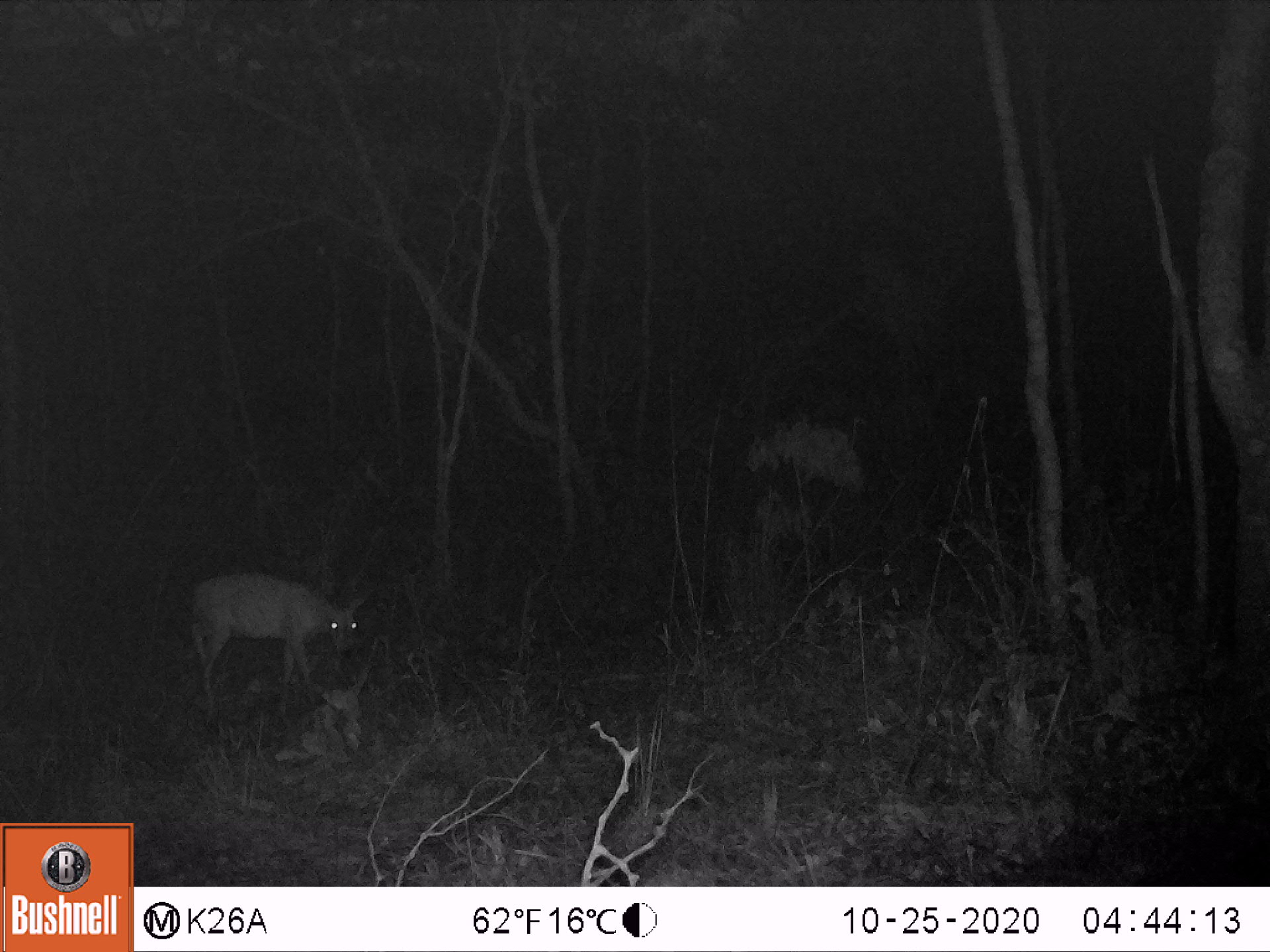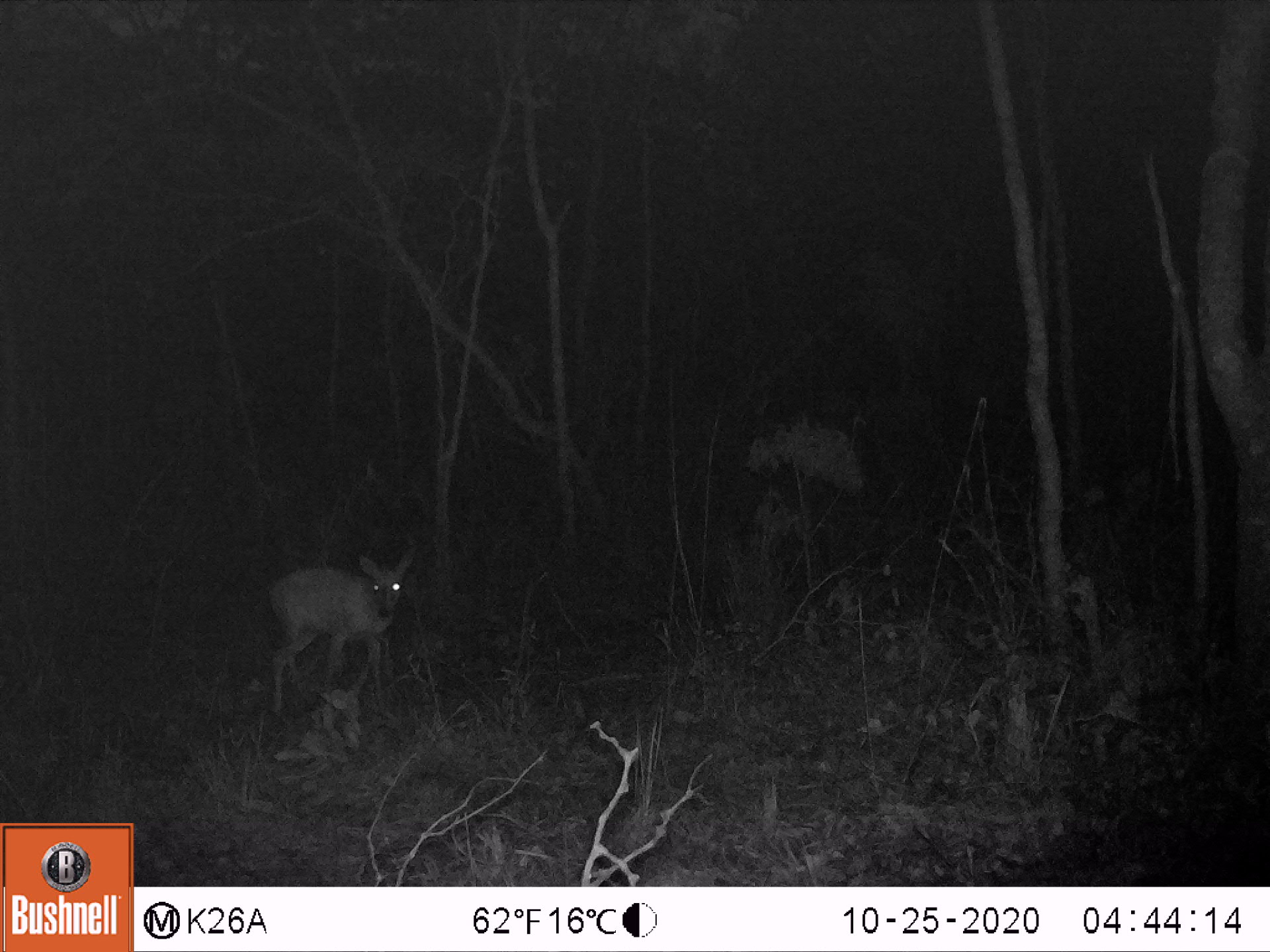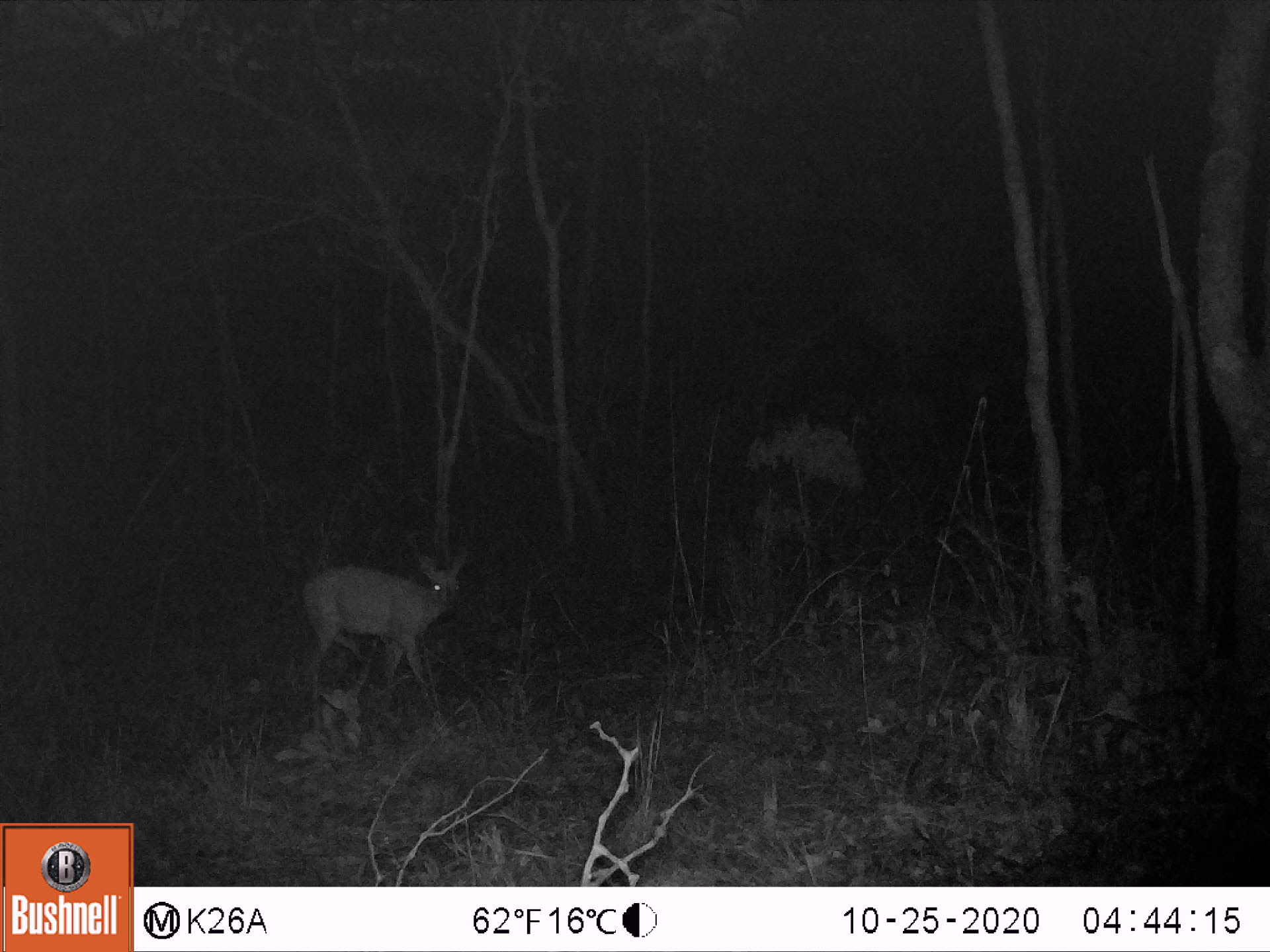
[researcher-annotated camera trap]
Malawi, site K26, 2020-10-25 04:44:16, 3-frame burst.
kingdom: Animalia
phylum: Chordata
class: Mammalia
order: Artiodactyla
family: Bovidae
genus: Sylvicapra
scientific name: Sylvicapra grimmia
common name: common duiker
Common duiker (Sylvicapra grimmia), count 1.